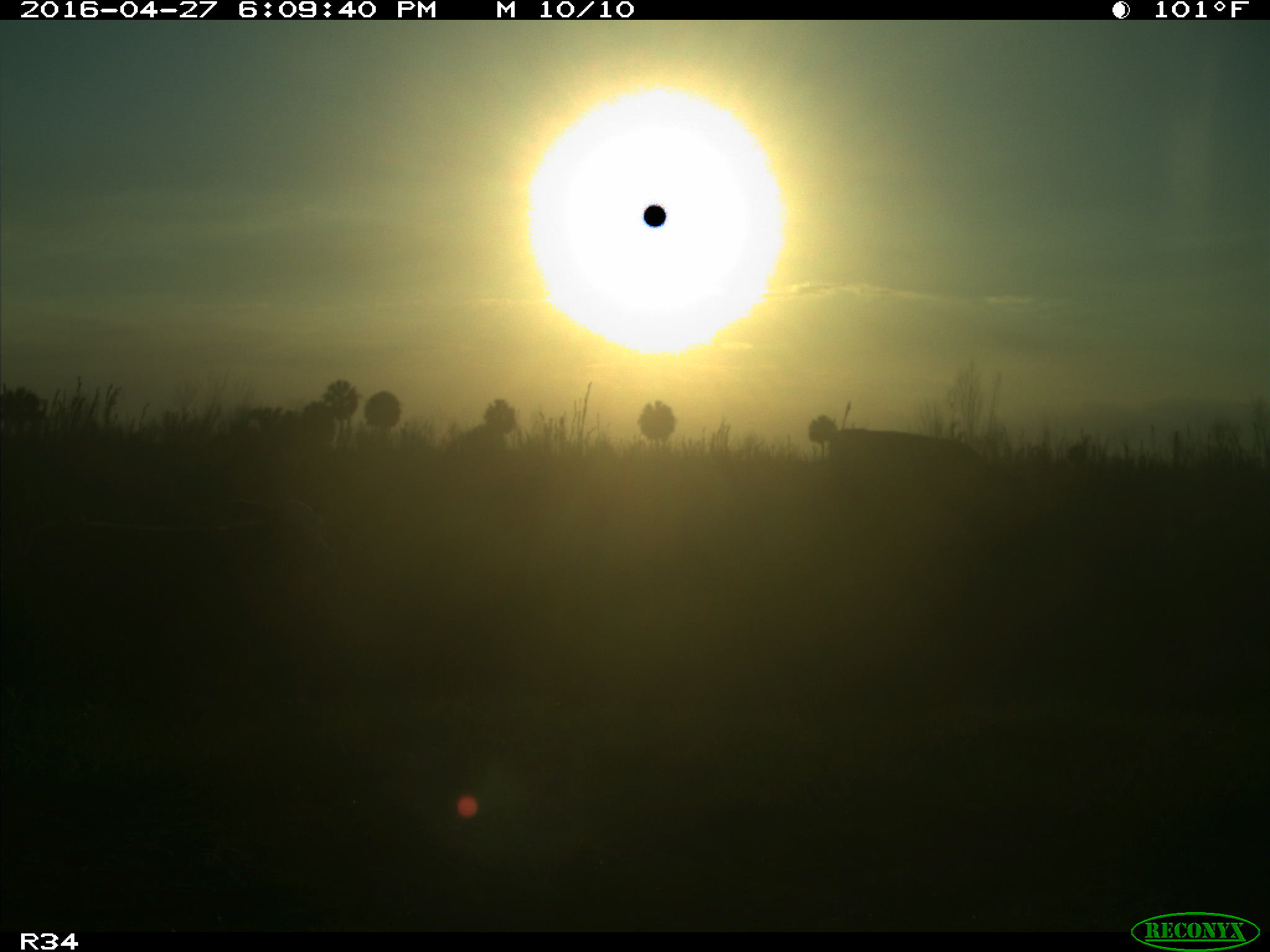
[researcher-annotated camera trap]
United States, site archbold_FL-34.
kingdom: Animalia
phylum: Chordata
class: Mammalia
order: Artiodactyla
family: Bovidae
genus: Bos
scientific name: Bos taurus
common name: domestic cow